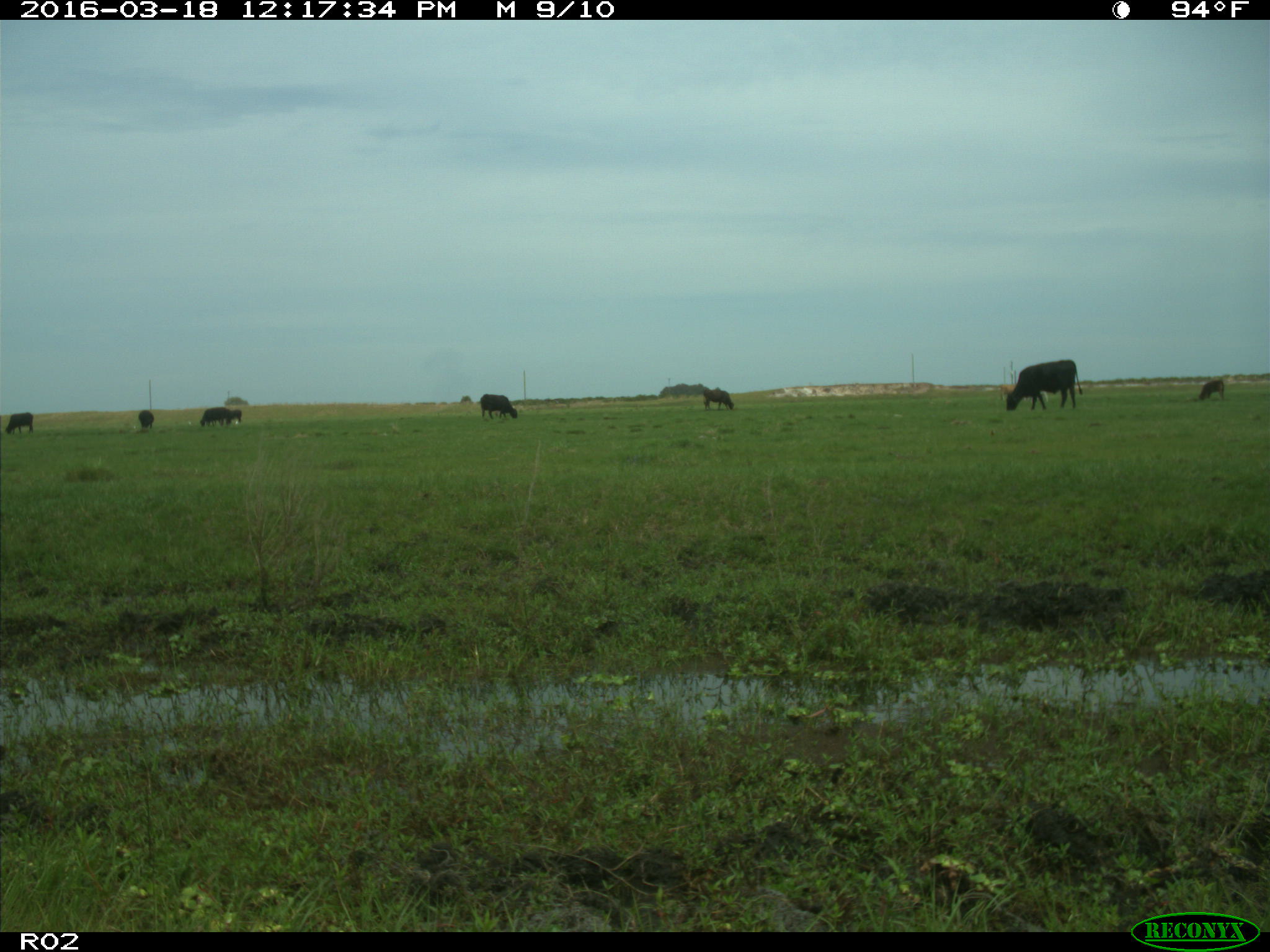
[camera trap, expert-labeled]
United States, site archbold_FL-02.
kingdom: Animalia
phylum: Chordata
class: Mammalia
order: Artiodactyla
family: Bovidae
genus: Bos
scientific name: Bos taurus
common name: domestic cow